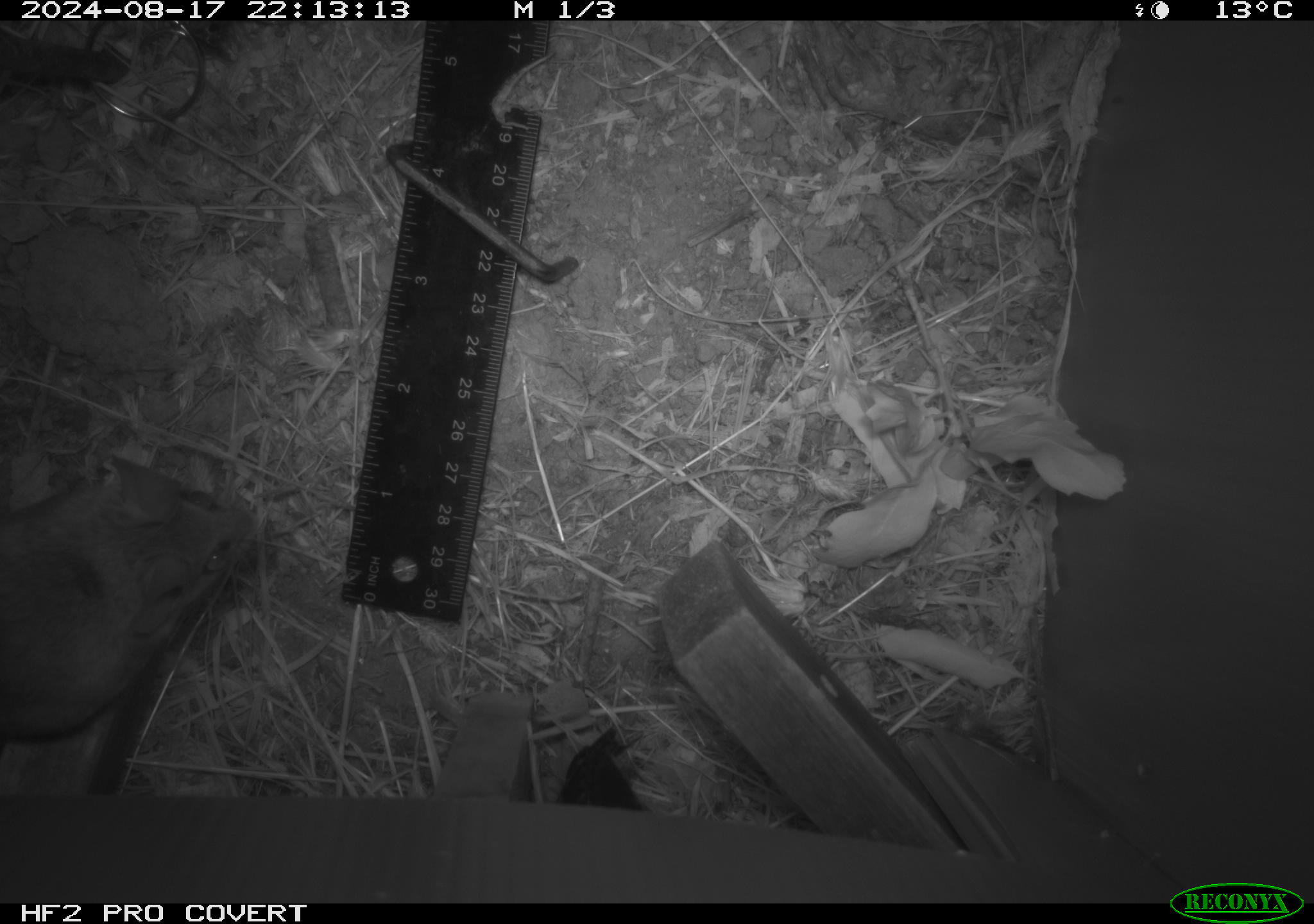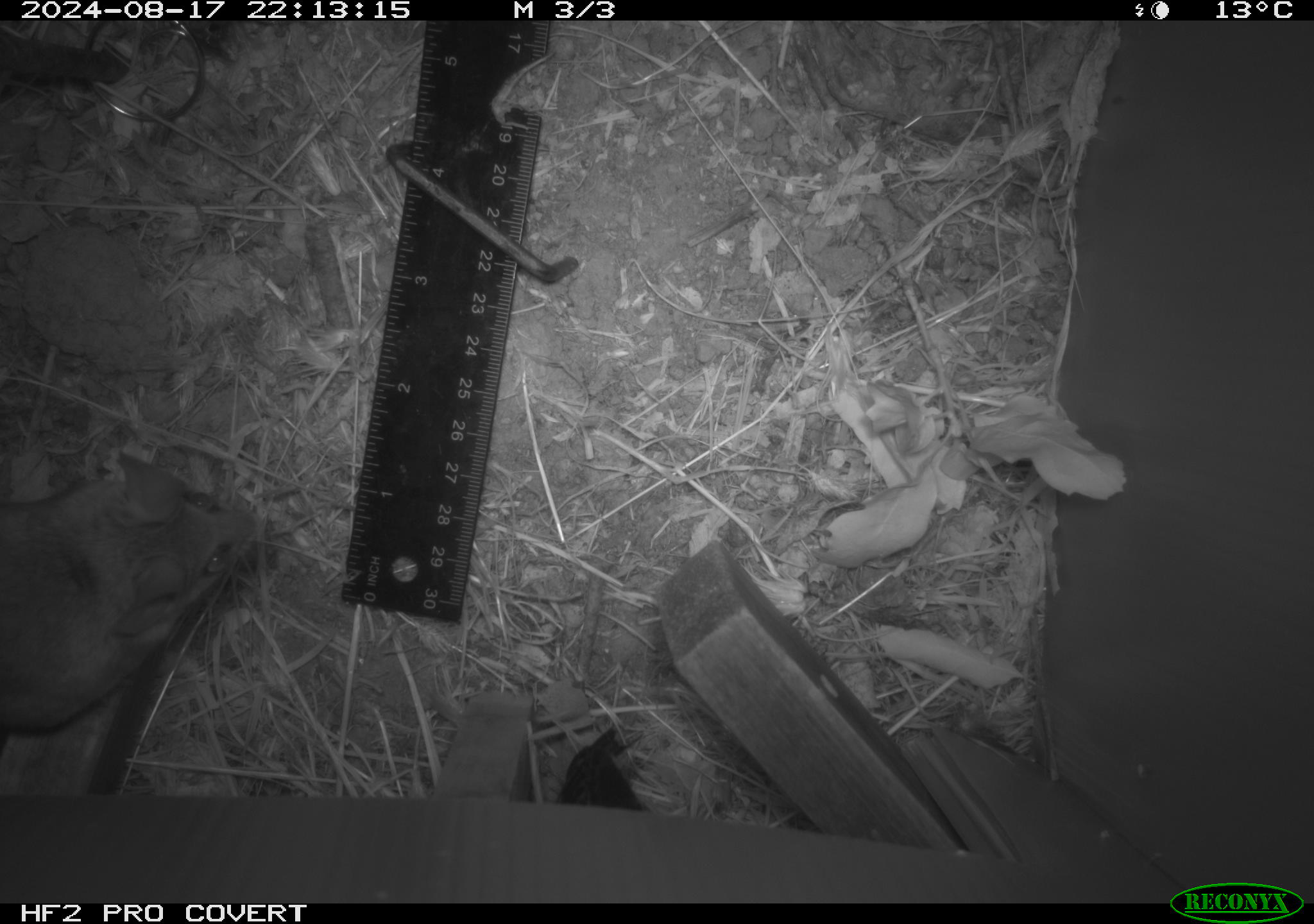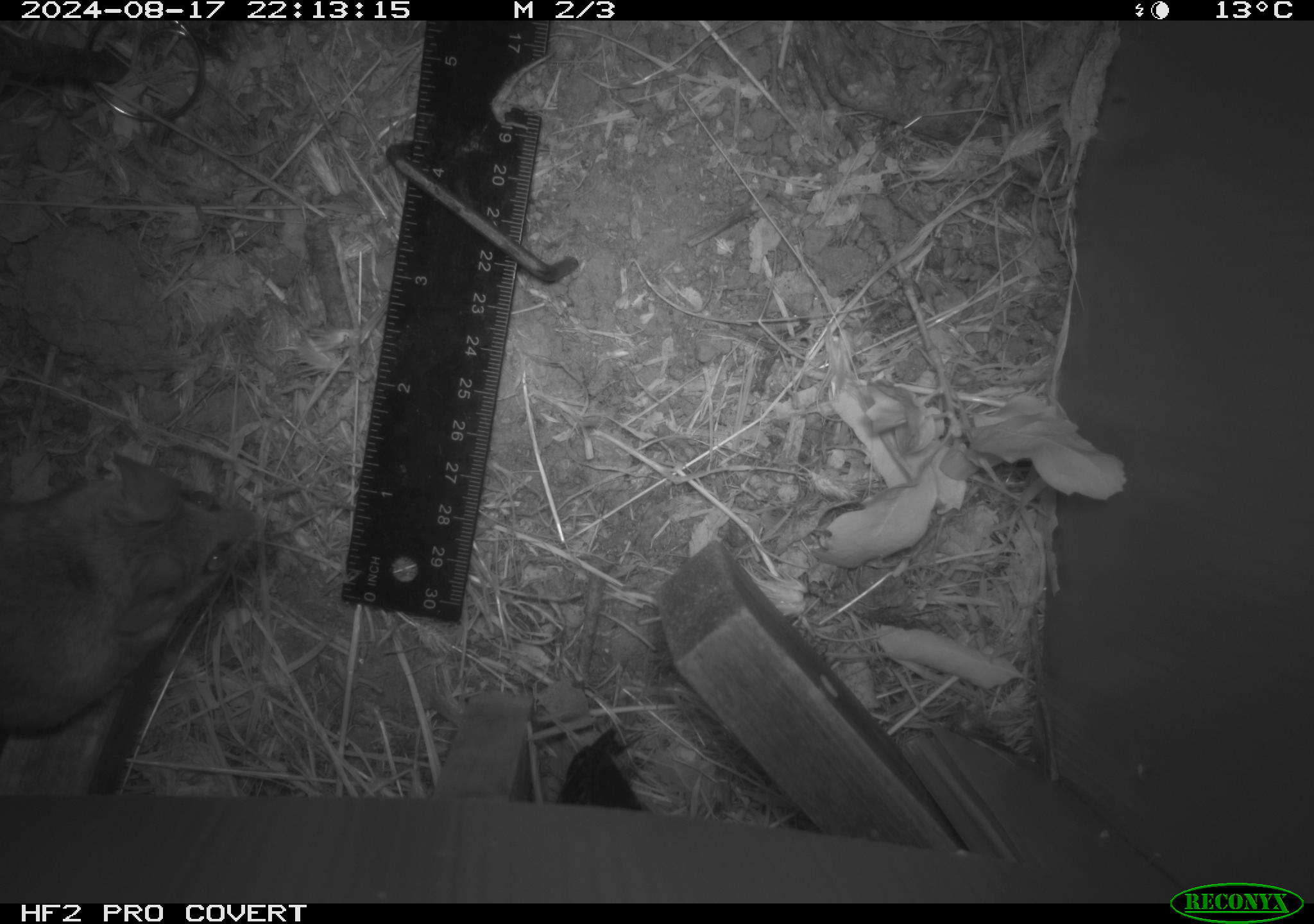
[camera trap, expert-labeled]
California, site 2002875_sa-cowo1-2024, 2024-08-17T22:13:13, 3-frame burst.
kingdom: Animalia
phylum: Chordata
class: Mammalia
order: Rodentia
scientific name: Rodentia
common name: rodent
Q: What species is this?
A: Rodent (Rodentia).